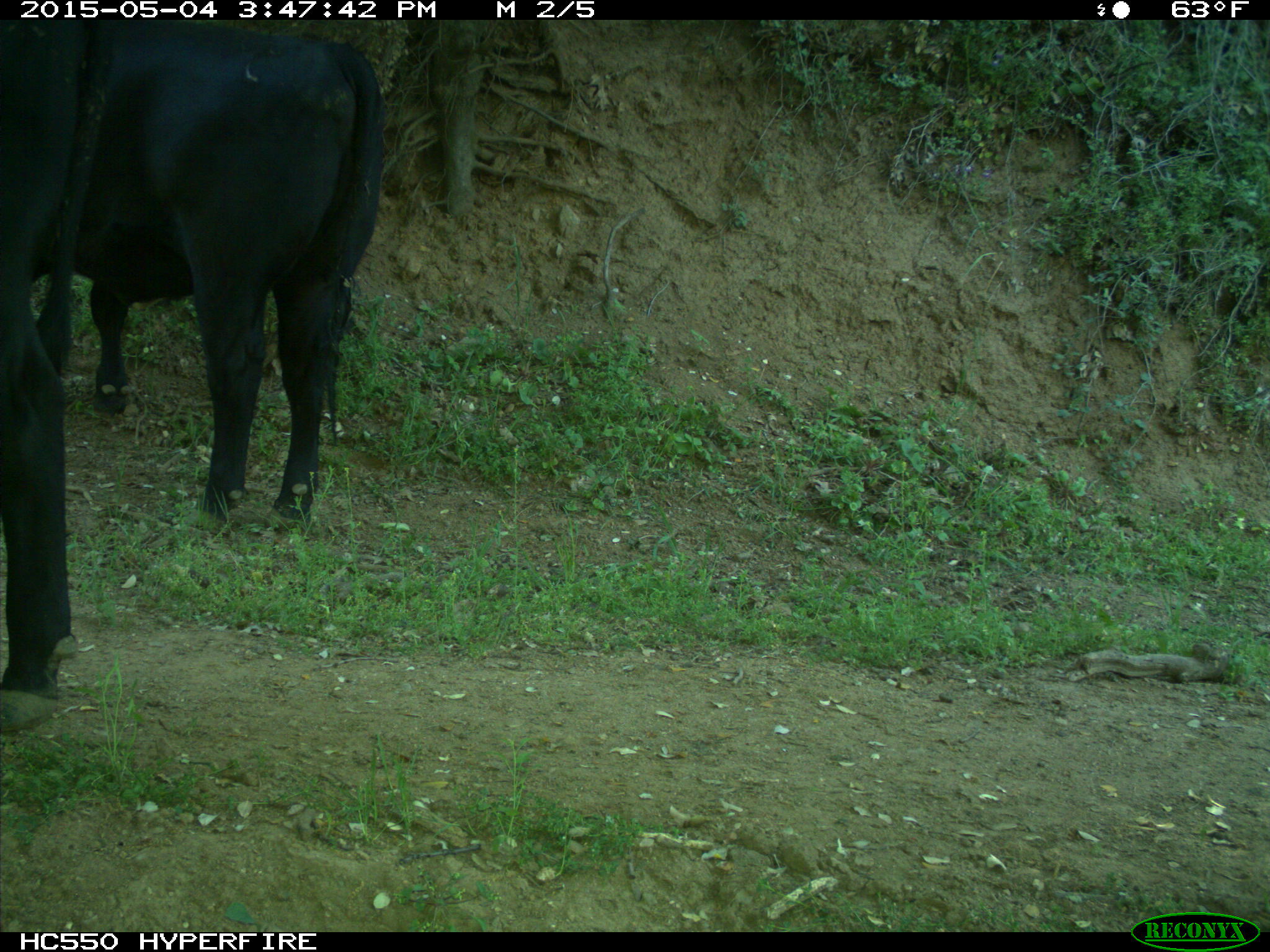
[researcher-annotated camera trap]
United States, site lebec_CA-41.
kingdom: Animalia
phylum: Chordata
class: Mammalia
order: Artiodactyla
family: Bovidae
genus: Bos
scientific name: Bos taurus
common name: domestic cow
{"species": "Bos taurus (domestic cow)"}